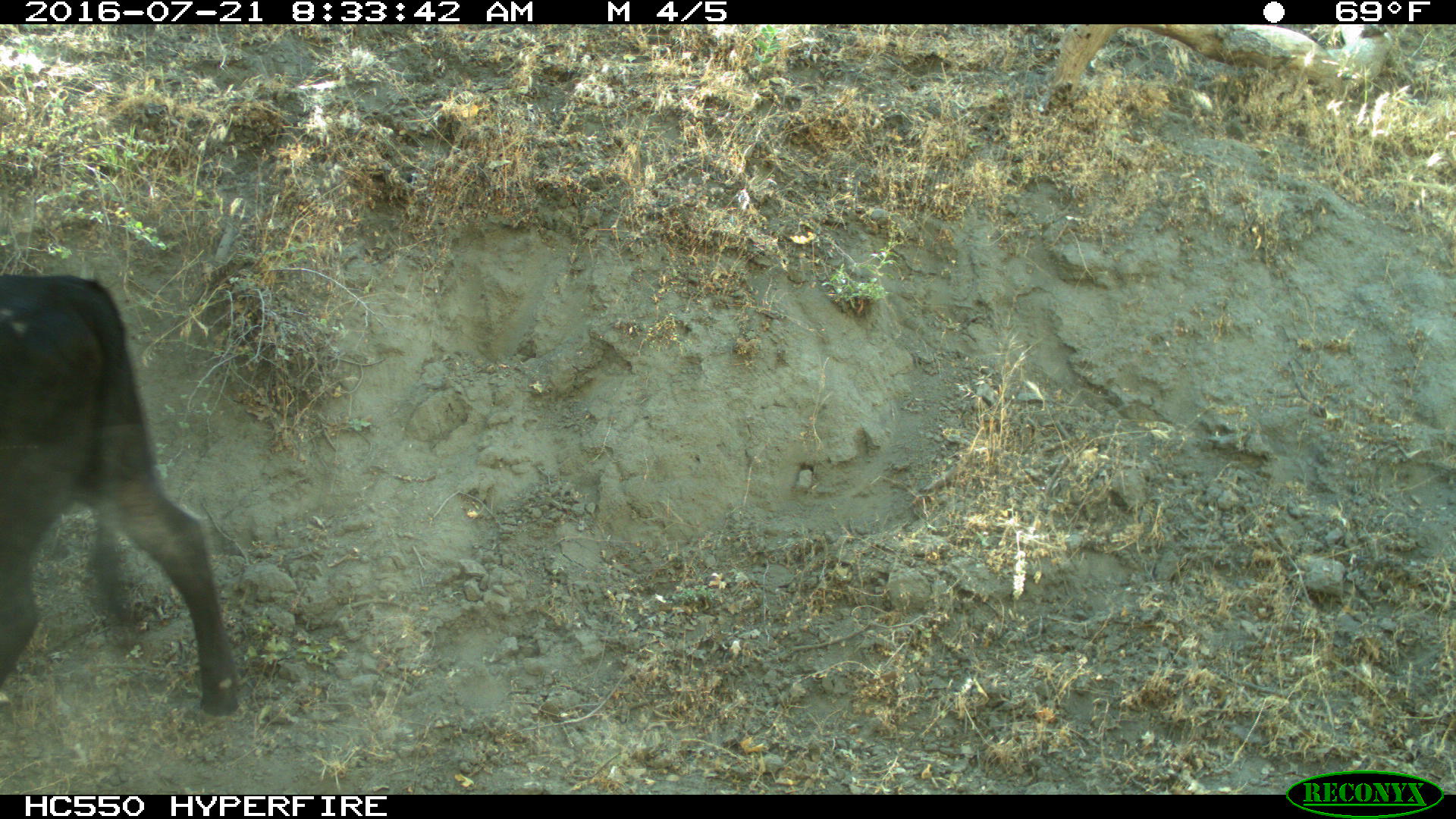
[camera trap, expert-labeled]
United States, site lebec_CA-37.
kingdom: Animalia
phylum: Chordata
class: Mammalia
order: Artiodactyla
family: Bovidae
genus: Bos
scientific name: Bos taurus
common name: domestic cow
Bos taurus (domestic cow).